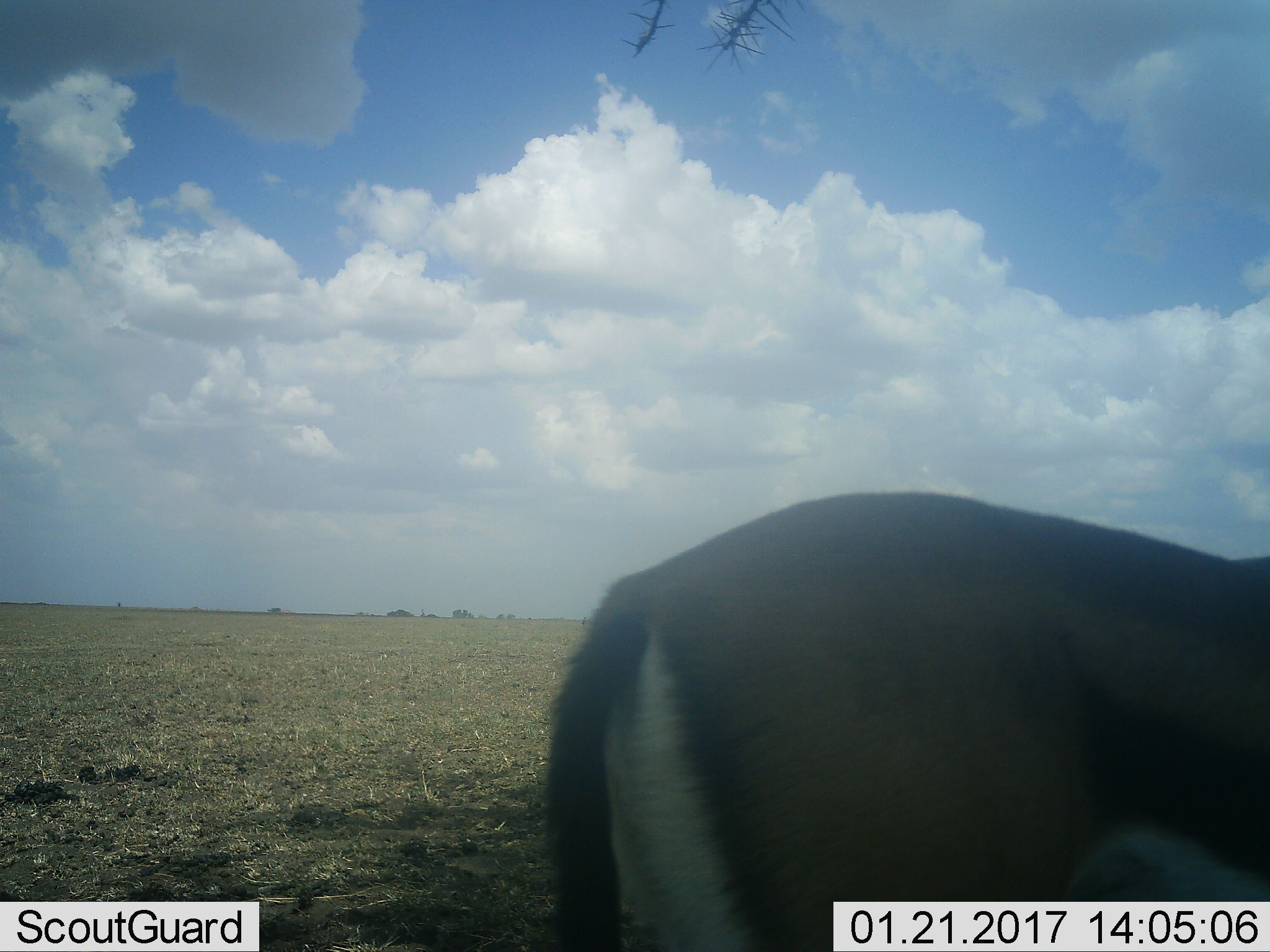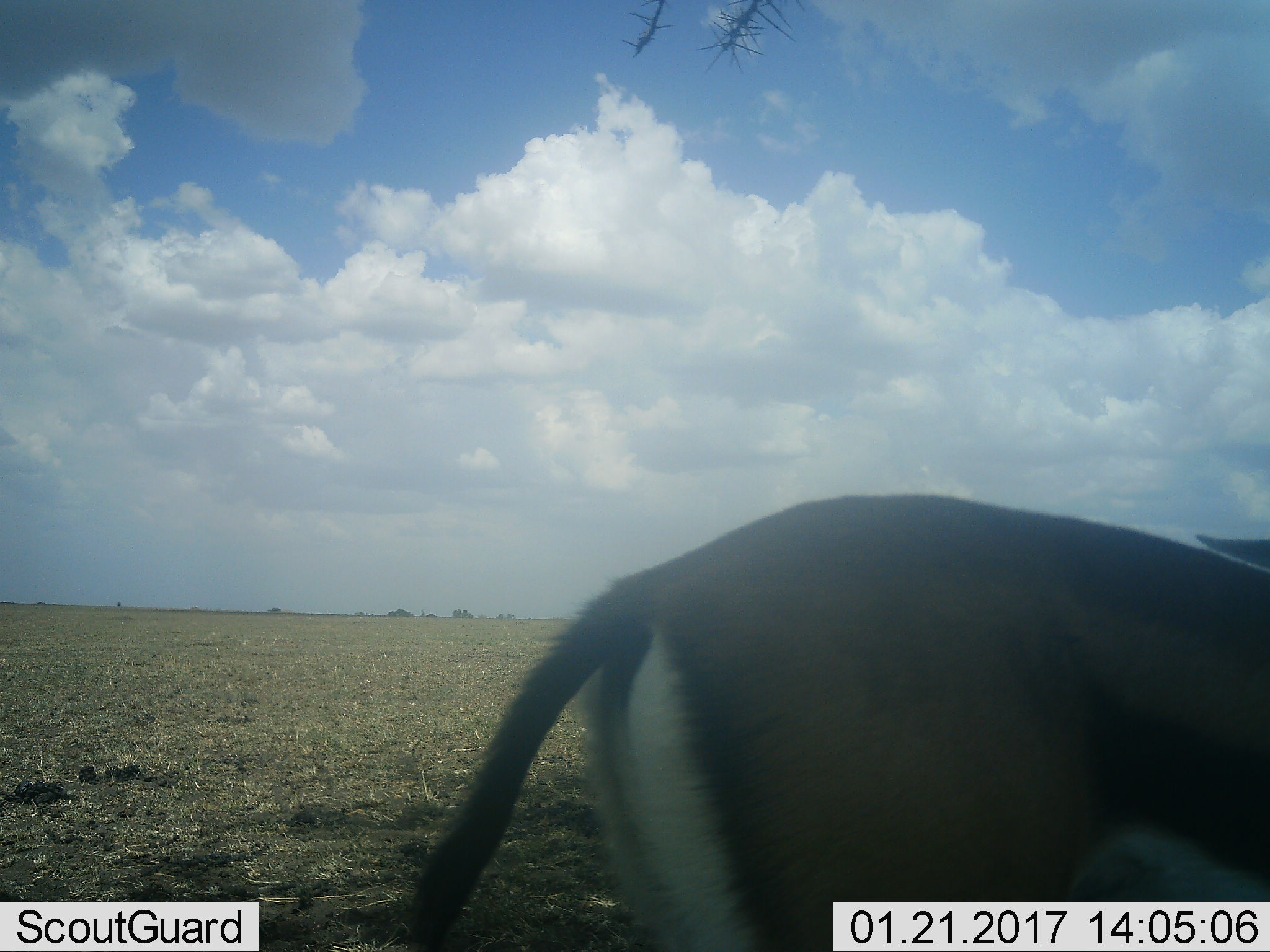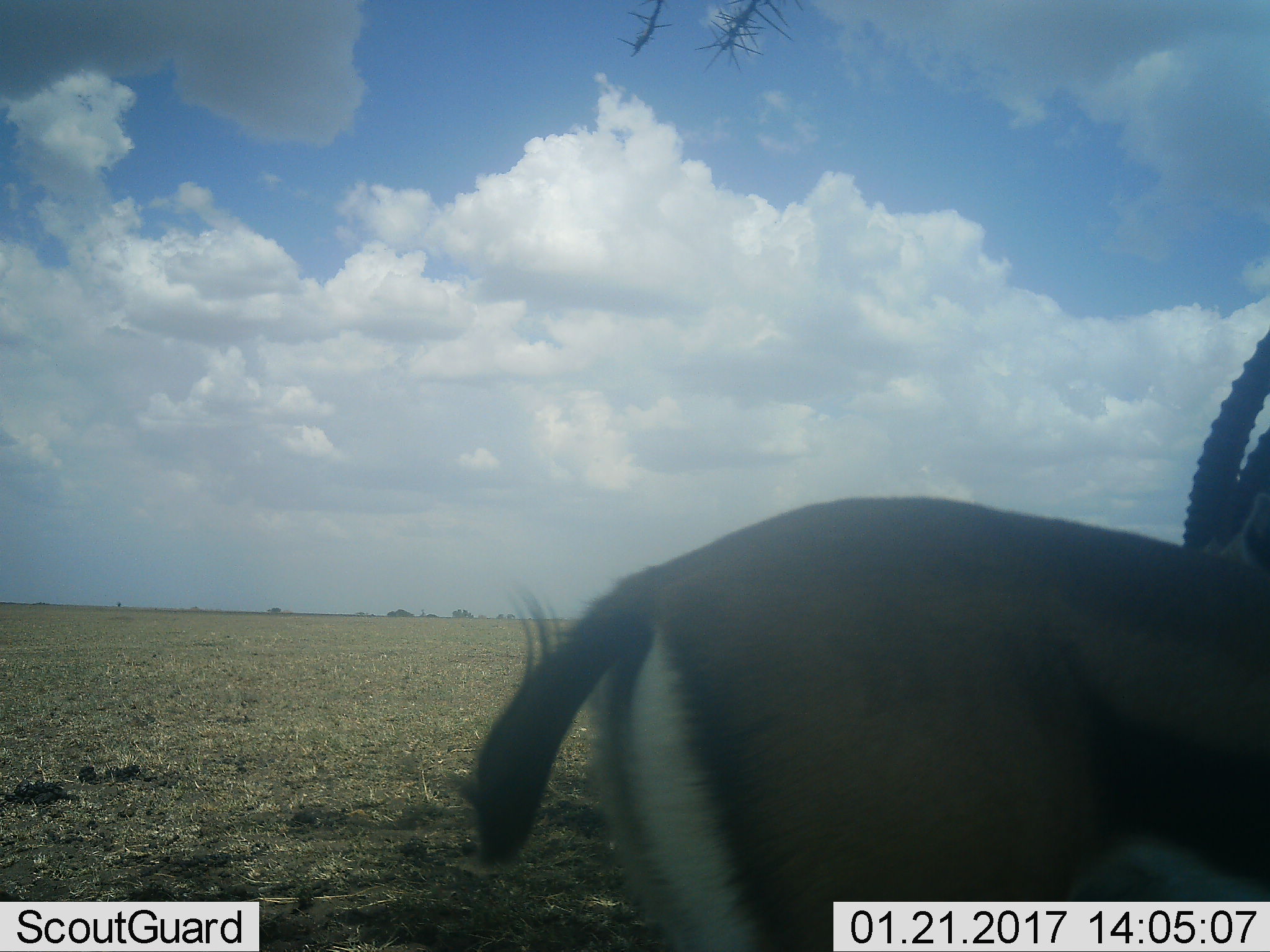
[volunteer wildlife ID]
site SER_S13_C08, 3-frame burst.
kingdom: Animalia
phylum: Chordata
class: Mammalia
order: Artiodactyla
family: Bovidae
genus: Eudorcas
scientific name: Eudorcas thomsonii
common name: thomson's gazelle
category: gazellethomsons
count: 1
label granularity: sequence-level